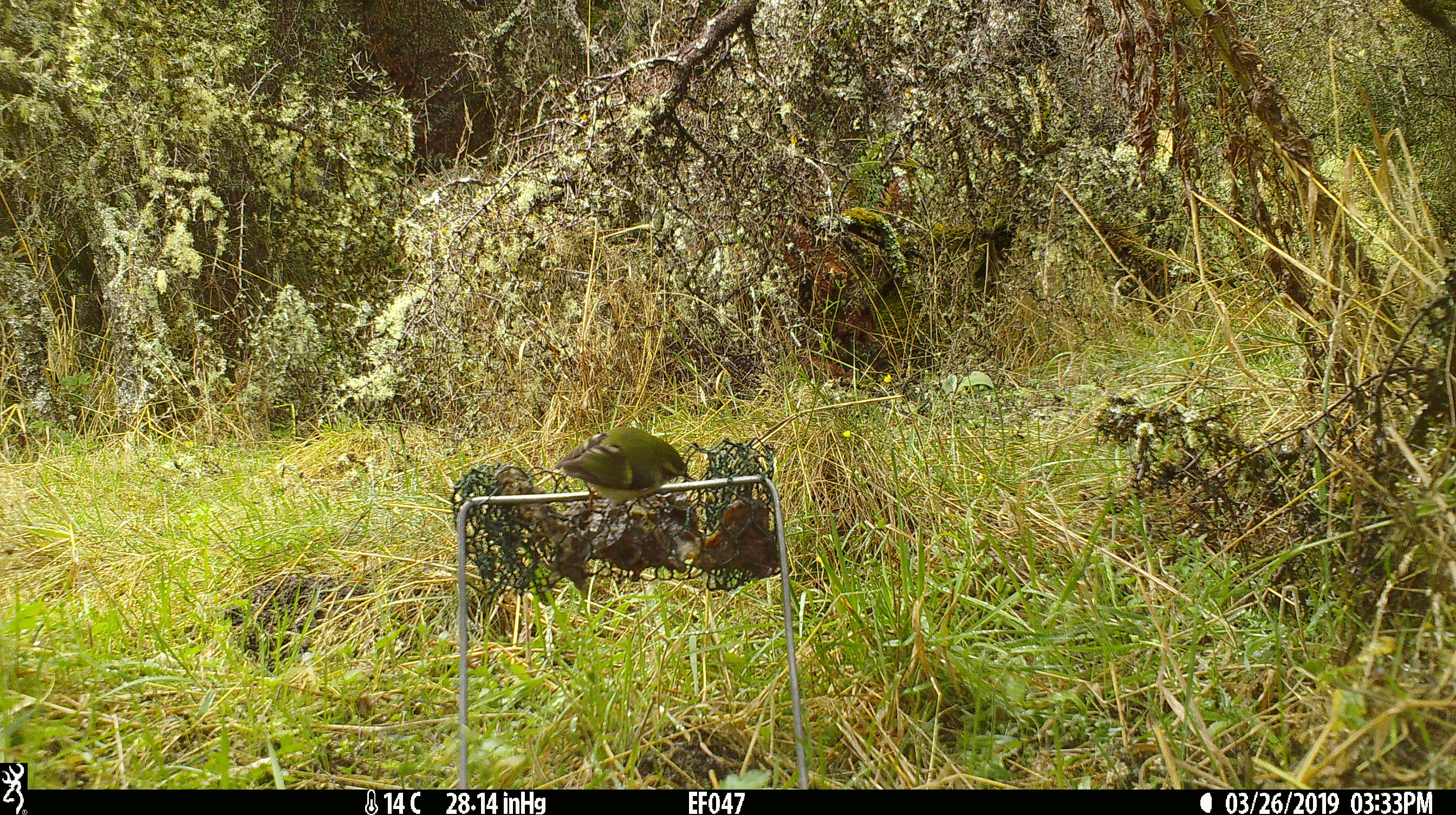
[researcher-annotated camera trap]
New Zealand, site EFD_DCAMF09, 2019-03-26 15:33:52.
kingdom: Animalia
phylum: Chordata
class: Aves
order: Passeriformes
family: Acanthisittidae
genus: Acanthisitta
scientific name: Acanthisitta chloris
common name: rifleman